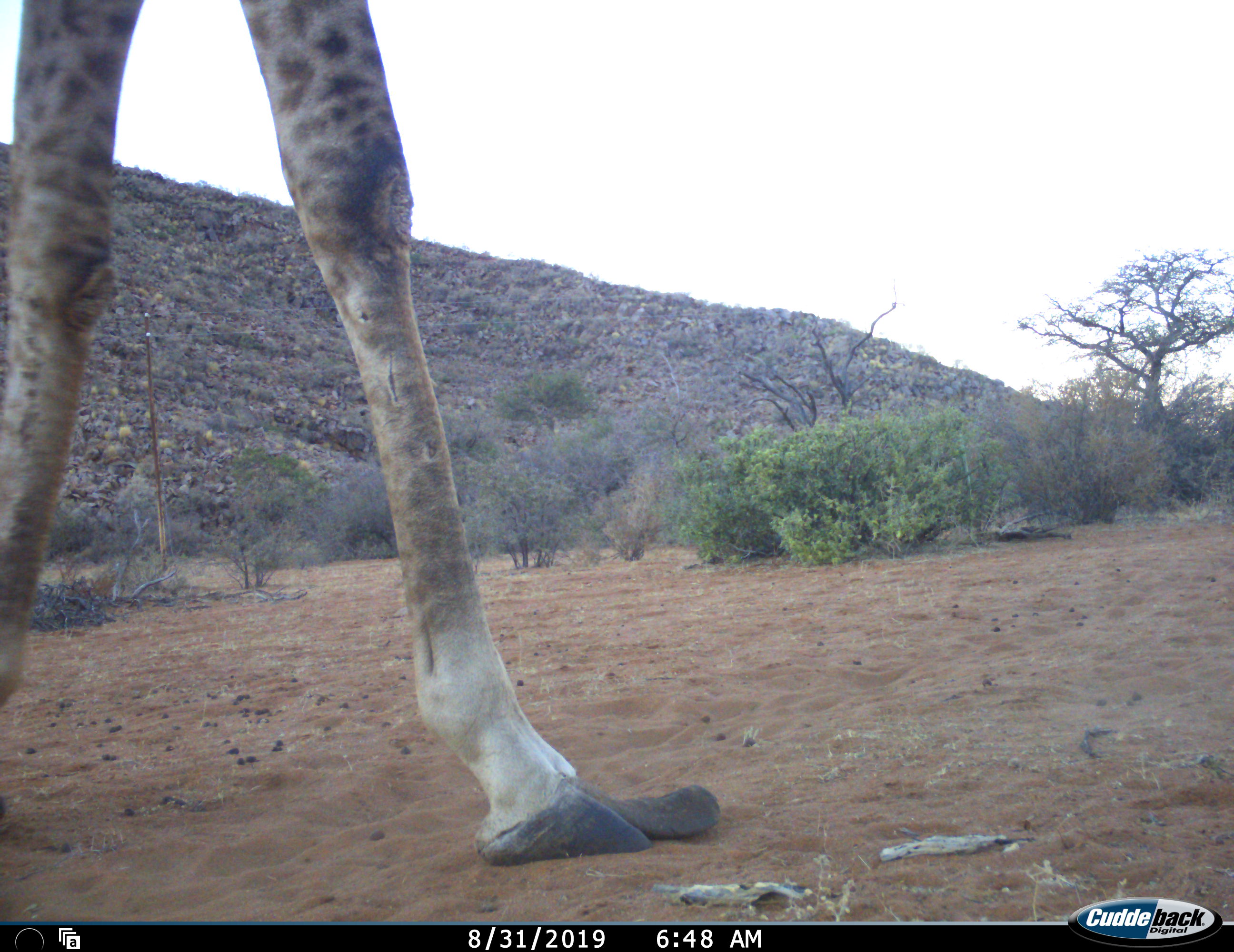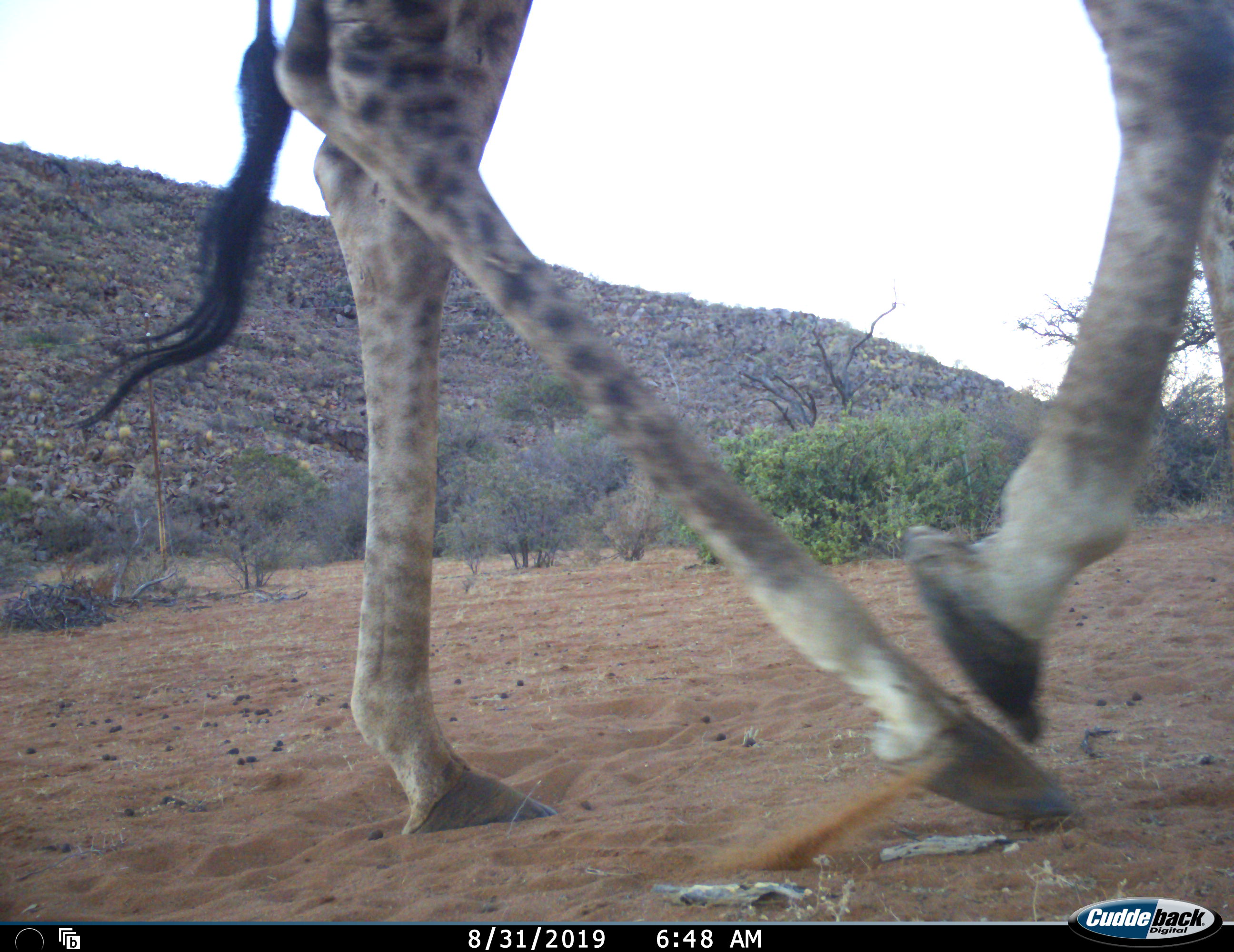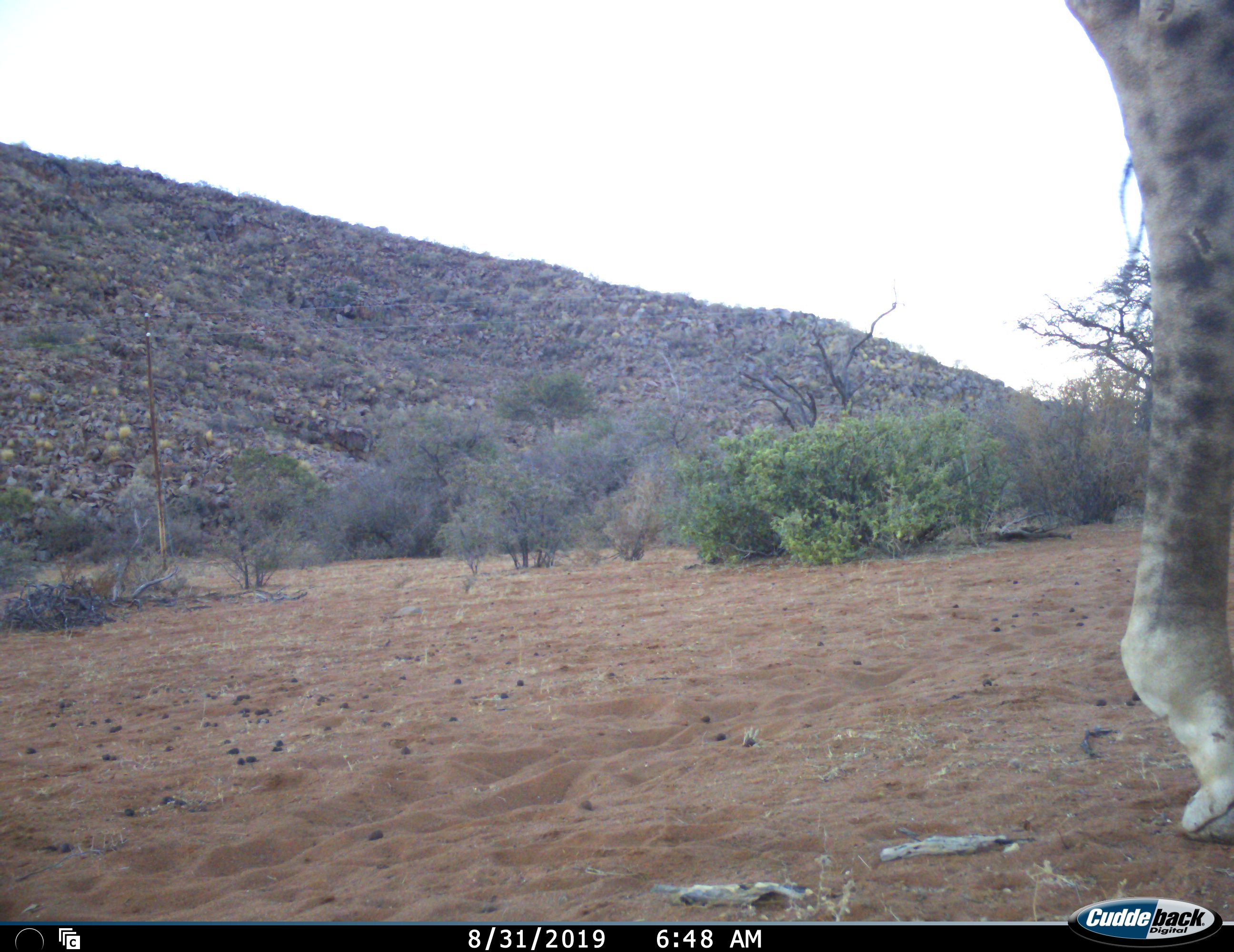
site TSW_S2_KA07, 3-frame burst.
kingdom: Animalia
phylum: Chordata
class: Mammalia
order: Artiodactyla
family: Giraffidae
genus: Giraffa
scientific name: Giraffa camelopardalis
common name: giraffe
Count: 1.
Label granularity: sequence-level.